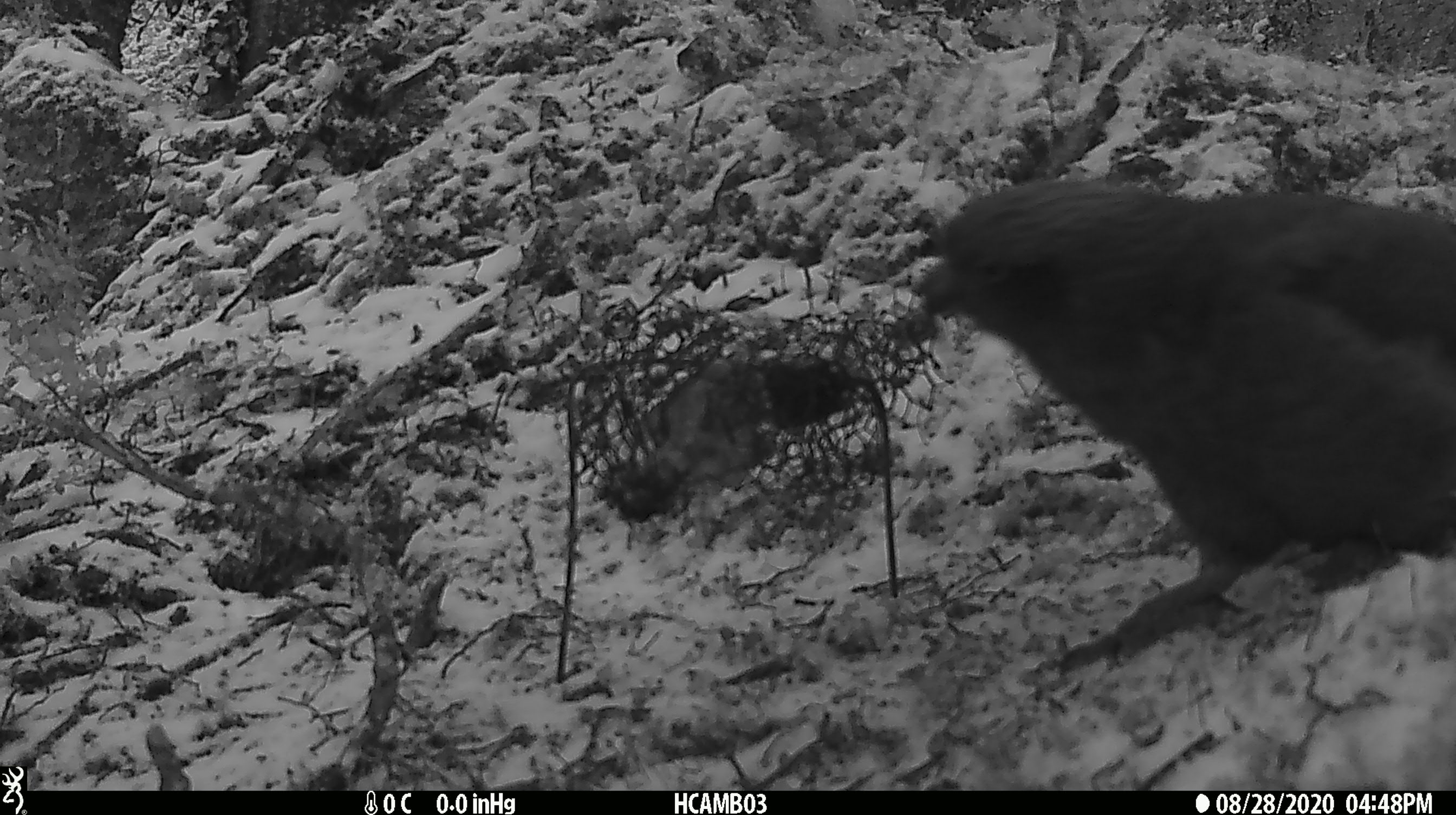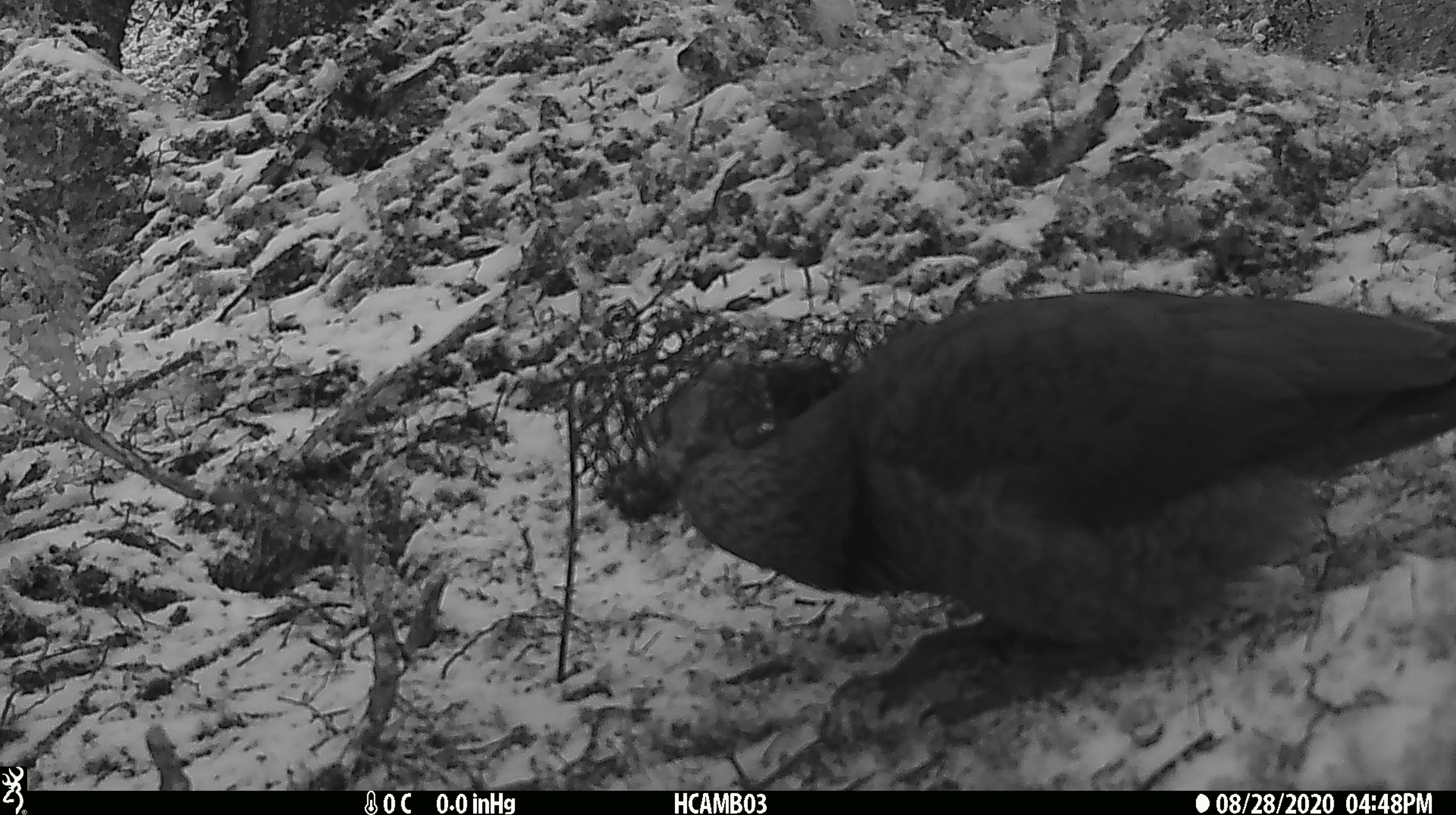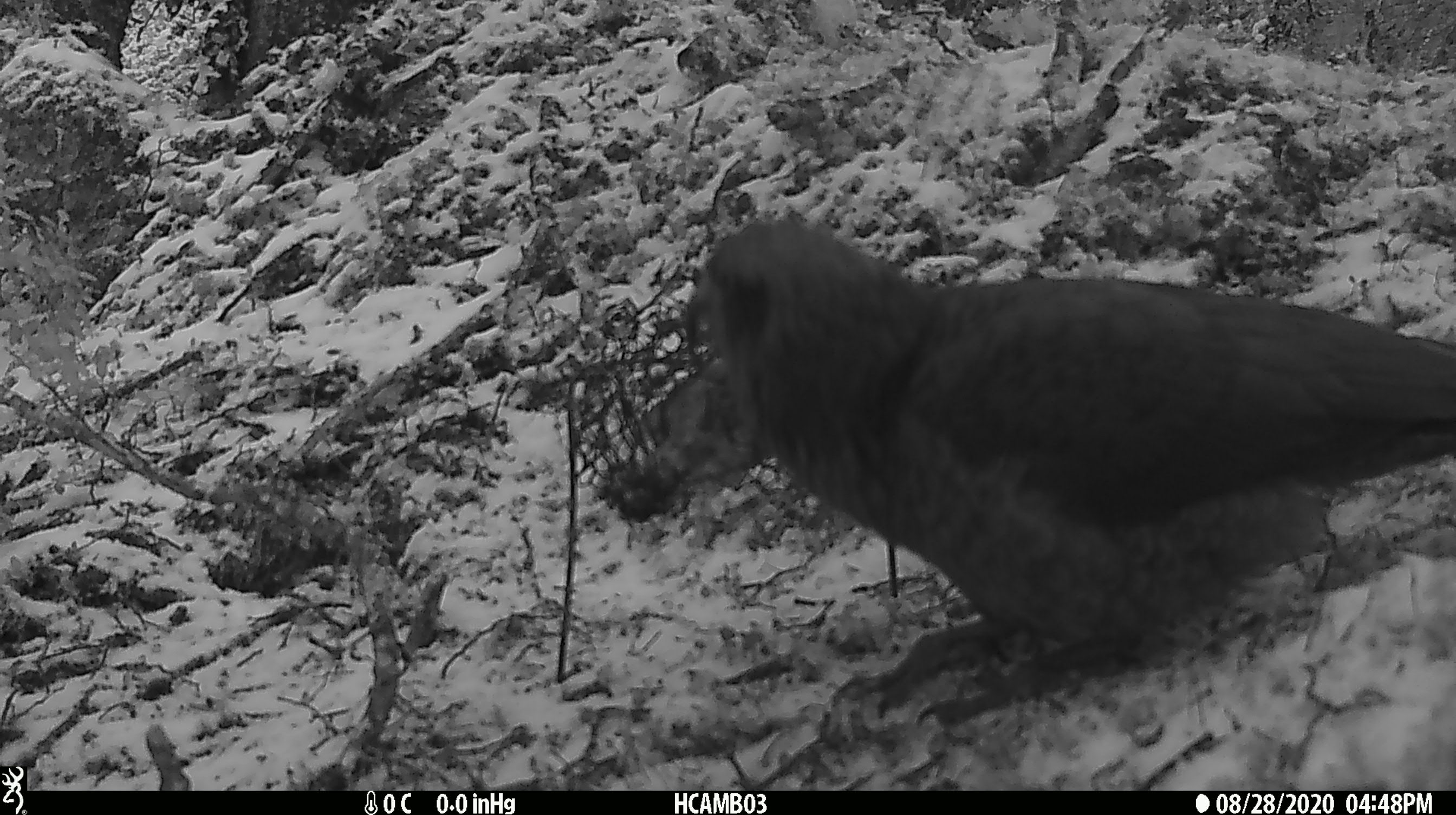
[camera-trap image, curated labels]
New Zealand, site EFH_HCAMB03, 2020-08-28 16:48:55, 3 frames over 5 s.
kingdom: Animalia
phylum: Chordata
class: Aves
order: Psittaciformes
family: Strigopidae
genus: Nestor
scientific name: Nestor notabilis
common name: kea